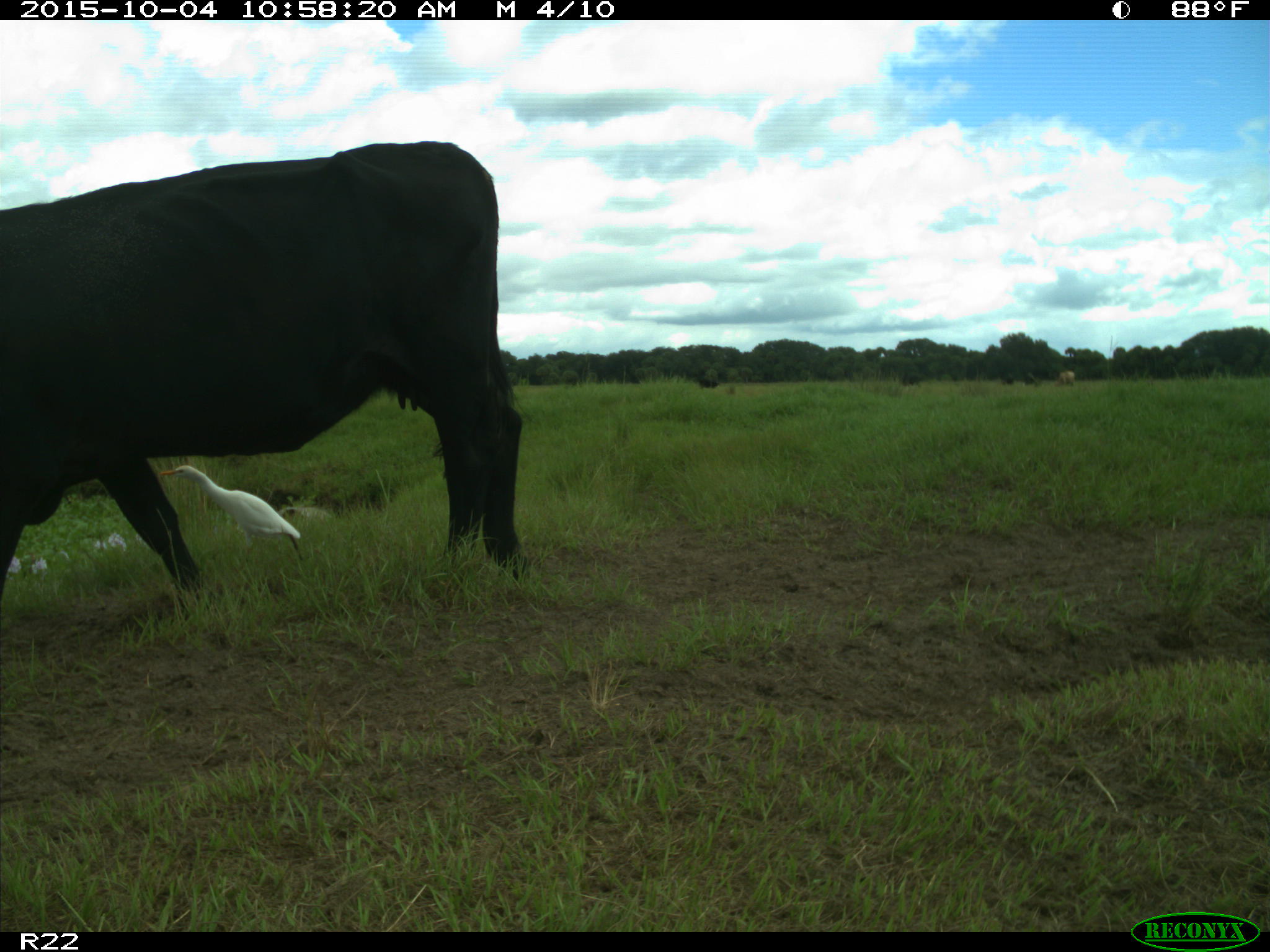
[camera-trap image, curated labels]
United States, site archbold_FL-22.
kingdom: Animalia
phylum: Chordata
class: Mammalia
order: Artiodactyla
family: Bovidae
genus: Bos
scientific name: Bos taurus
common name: domestic cow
Bos taurus (domestic cow).